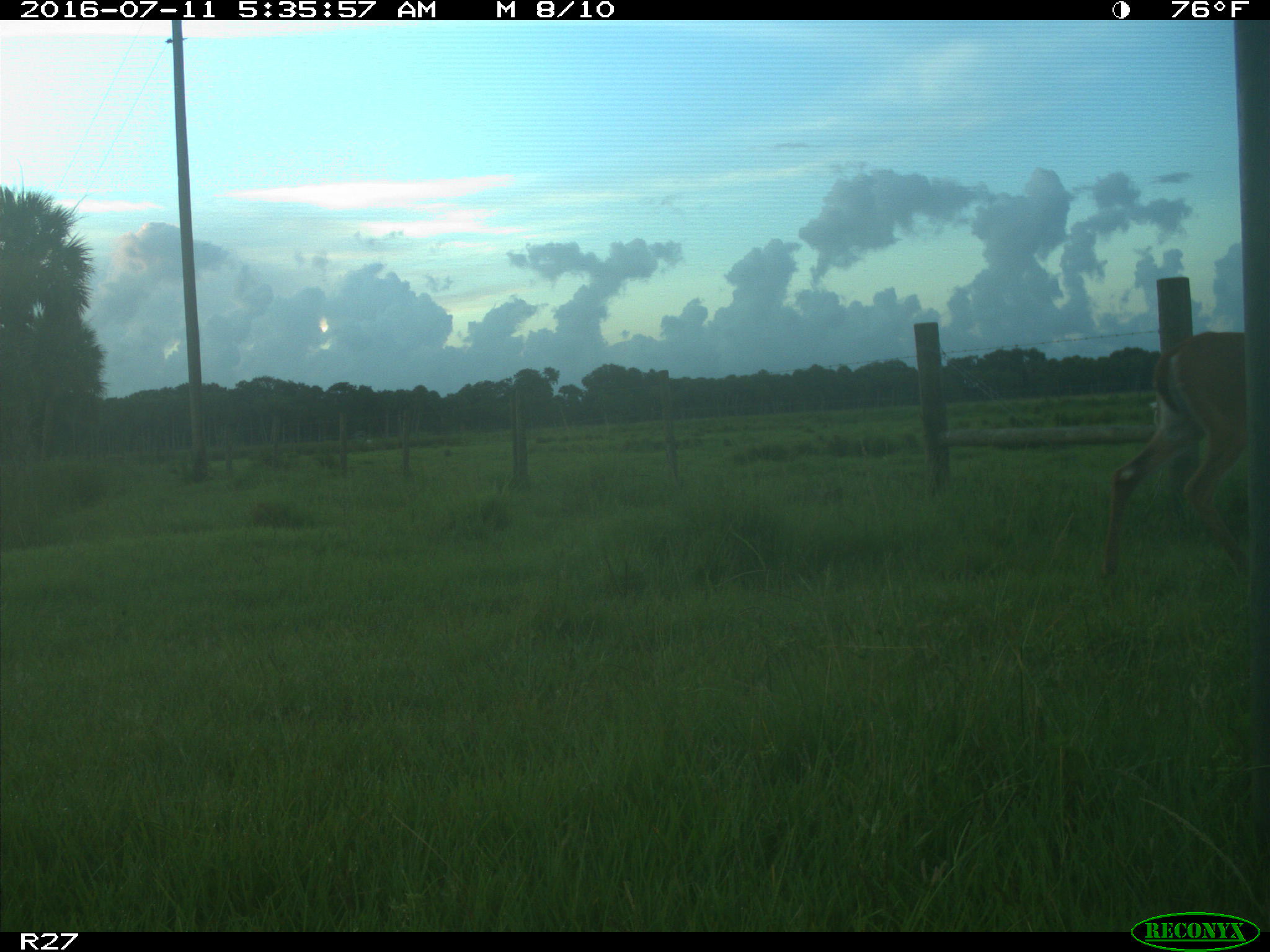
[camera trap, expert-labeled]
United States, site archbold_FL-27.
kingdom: Animalia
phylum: Chordata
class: Mammalia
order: Artiodactyla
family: Cervidae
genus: Odocoileus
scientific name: Odocoileus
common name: deer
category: unidentified deer